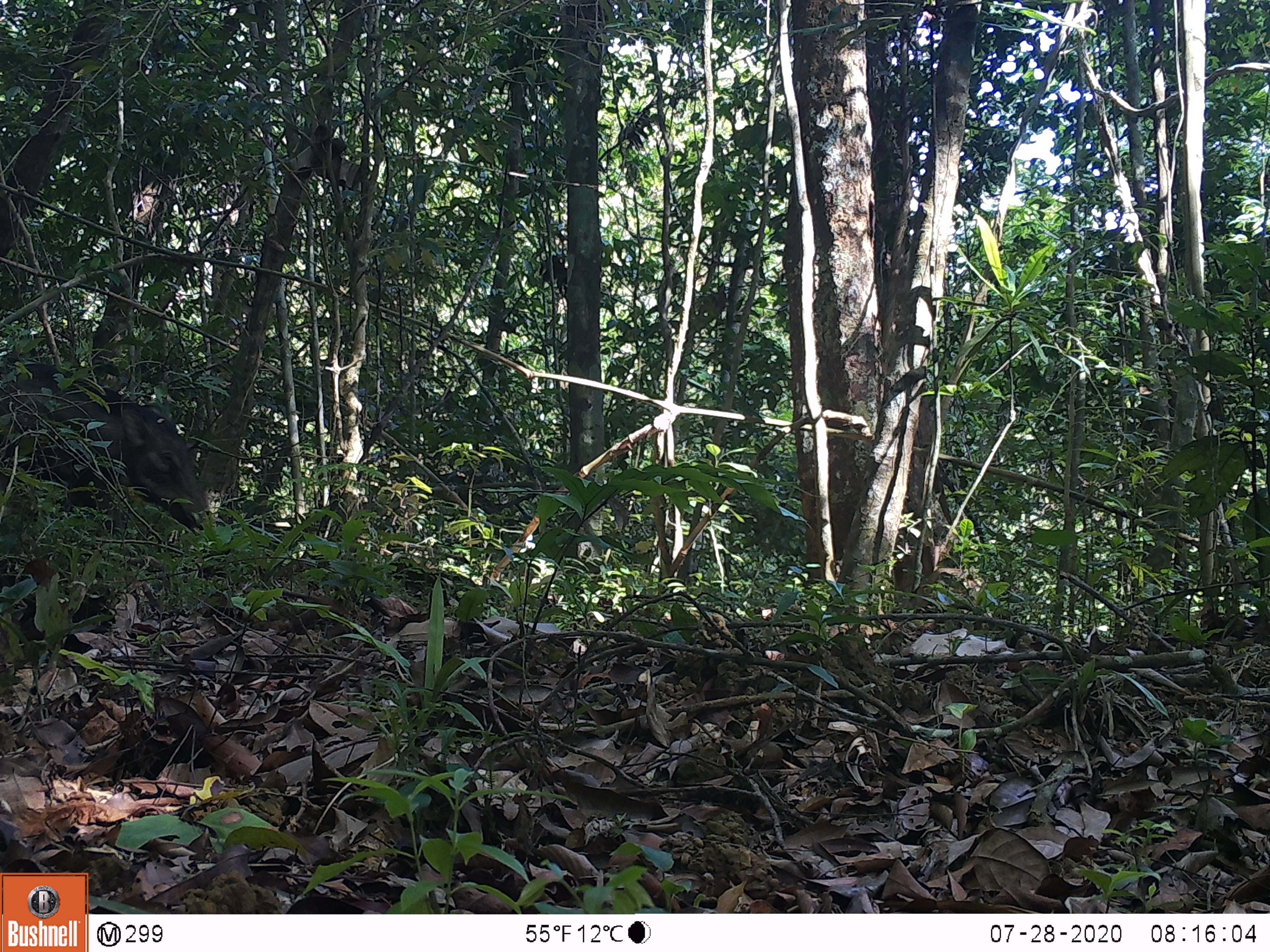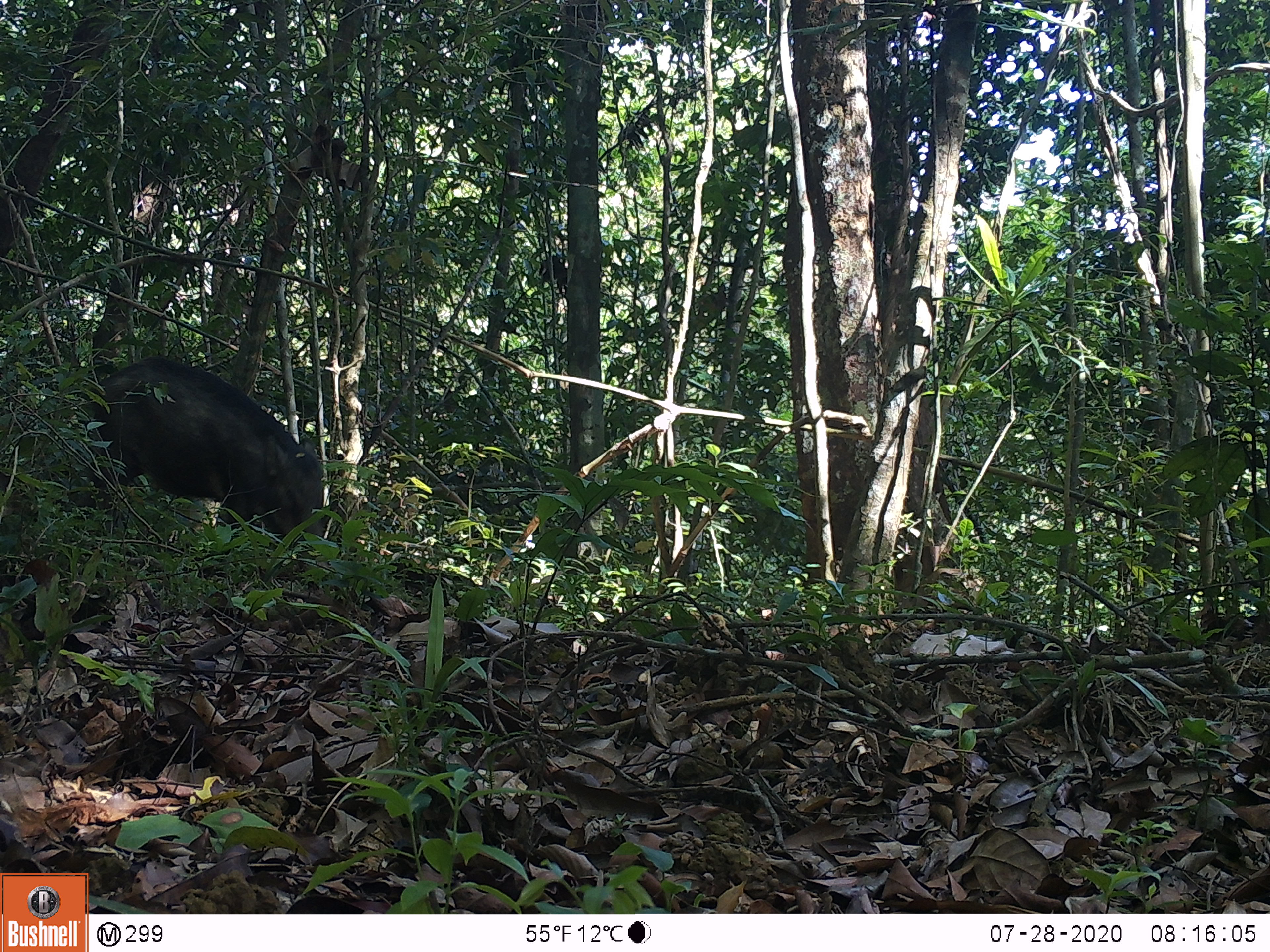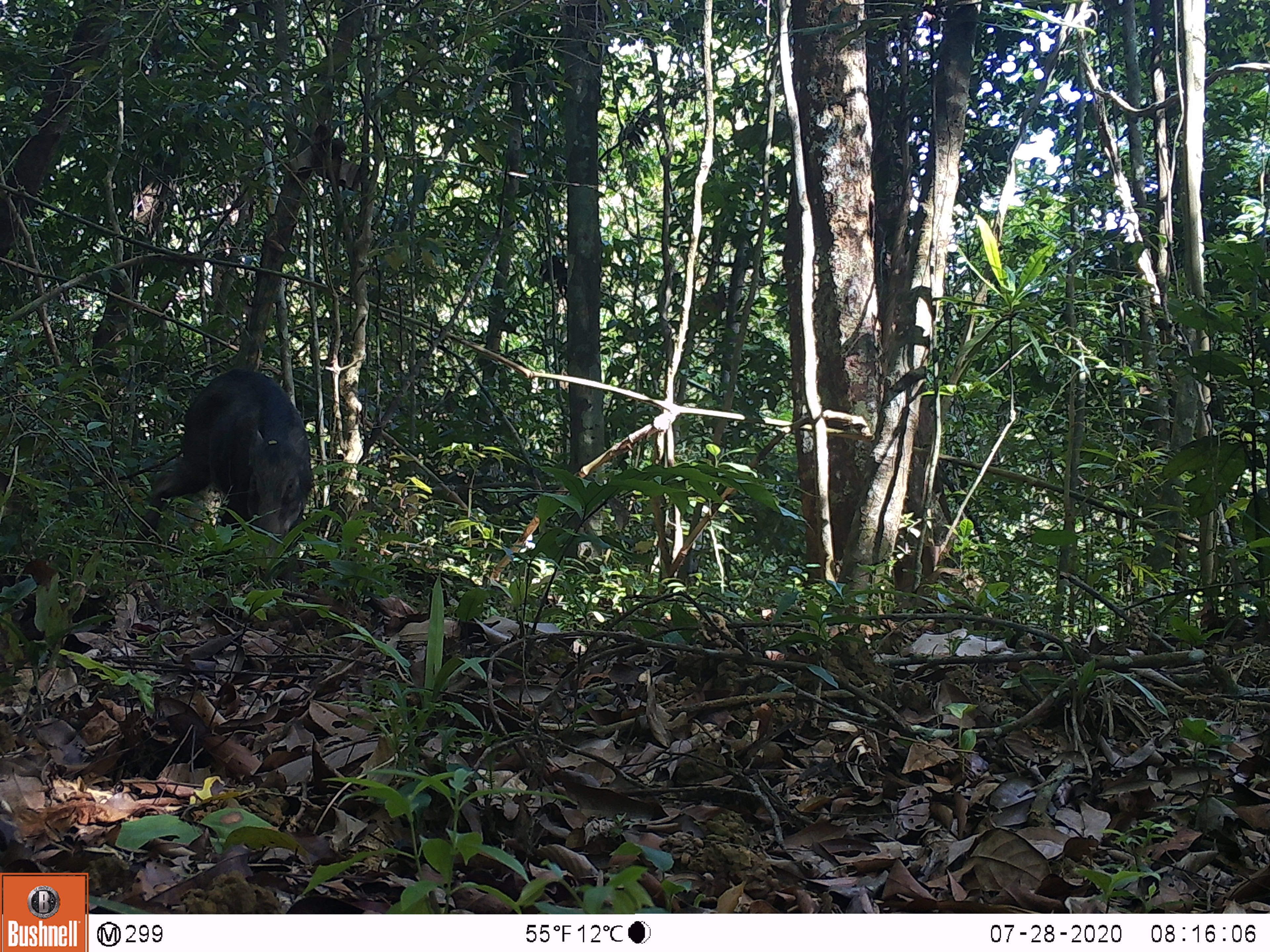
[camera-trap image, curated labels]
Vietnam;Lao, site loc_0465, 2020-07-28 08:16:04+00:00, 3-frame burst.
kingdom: Animalia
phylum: Chordata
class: Mammalia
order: Artiodactyla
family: Suidae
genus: Sus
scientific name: Sus scrofa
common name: eurasian wild pig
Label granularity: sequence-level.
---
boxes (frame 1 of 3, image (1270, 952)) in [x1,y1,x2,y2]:
eurasian wild pig: [0,348,212,539]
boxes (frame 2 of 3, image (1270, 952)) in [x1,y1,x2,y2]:
eurasian wild pig: [78,355,334,568]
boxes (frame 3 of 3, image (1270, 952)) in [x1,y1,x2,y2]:
eurasian wild pig: [134,365,312,551]